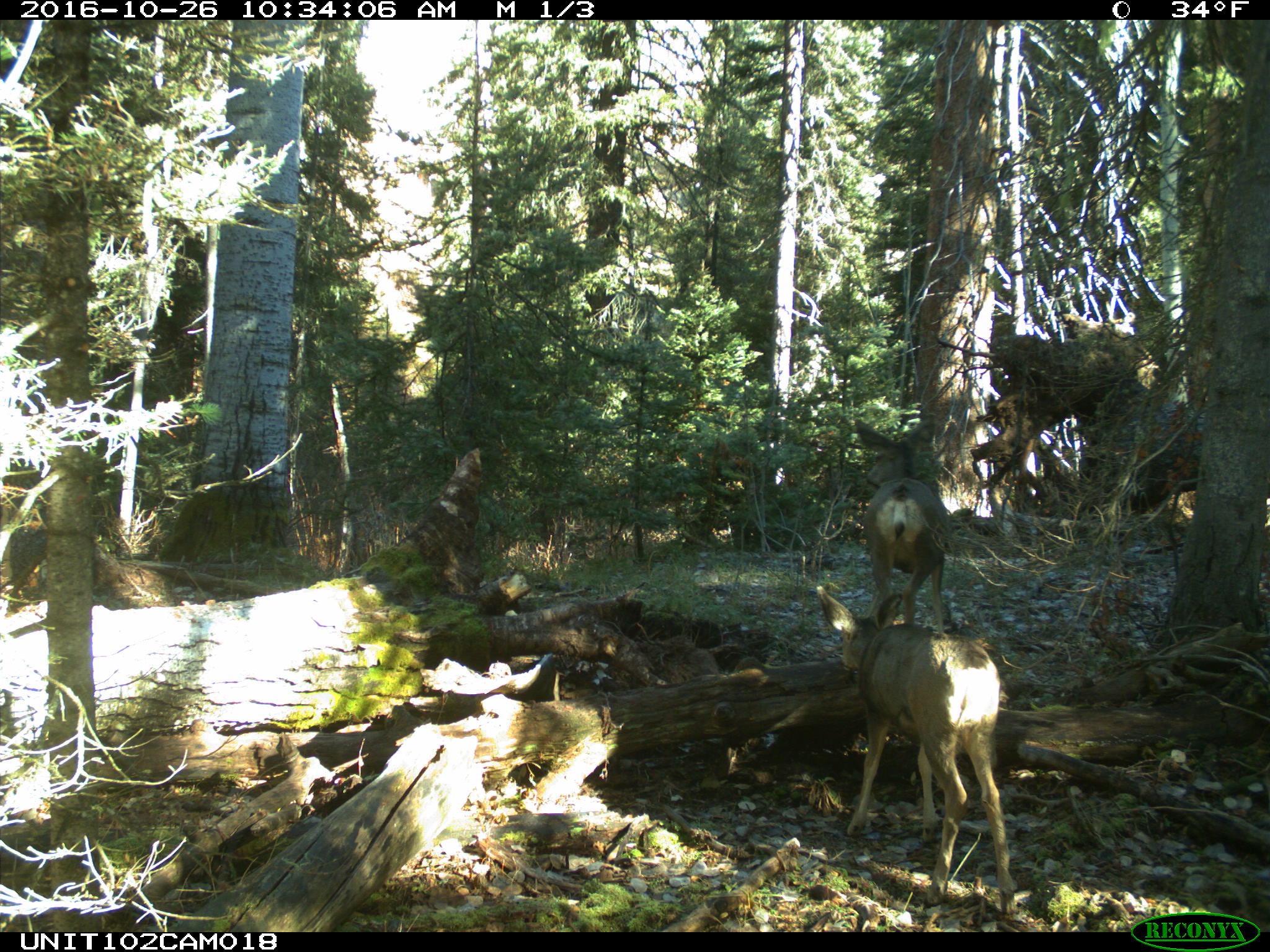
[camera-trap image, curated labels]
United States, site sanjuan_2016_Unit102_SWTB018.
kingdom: Animalia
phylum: Chordata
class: Mammalia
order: Artiodactyla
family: Cervidae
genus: Odocoileus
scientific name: Odocoileus hemionus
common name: mule deer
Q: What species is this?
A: Odocoileus hemionus (mule deer).